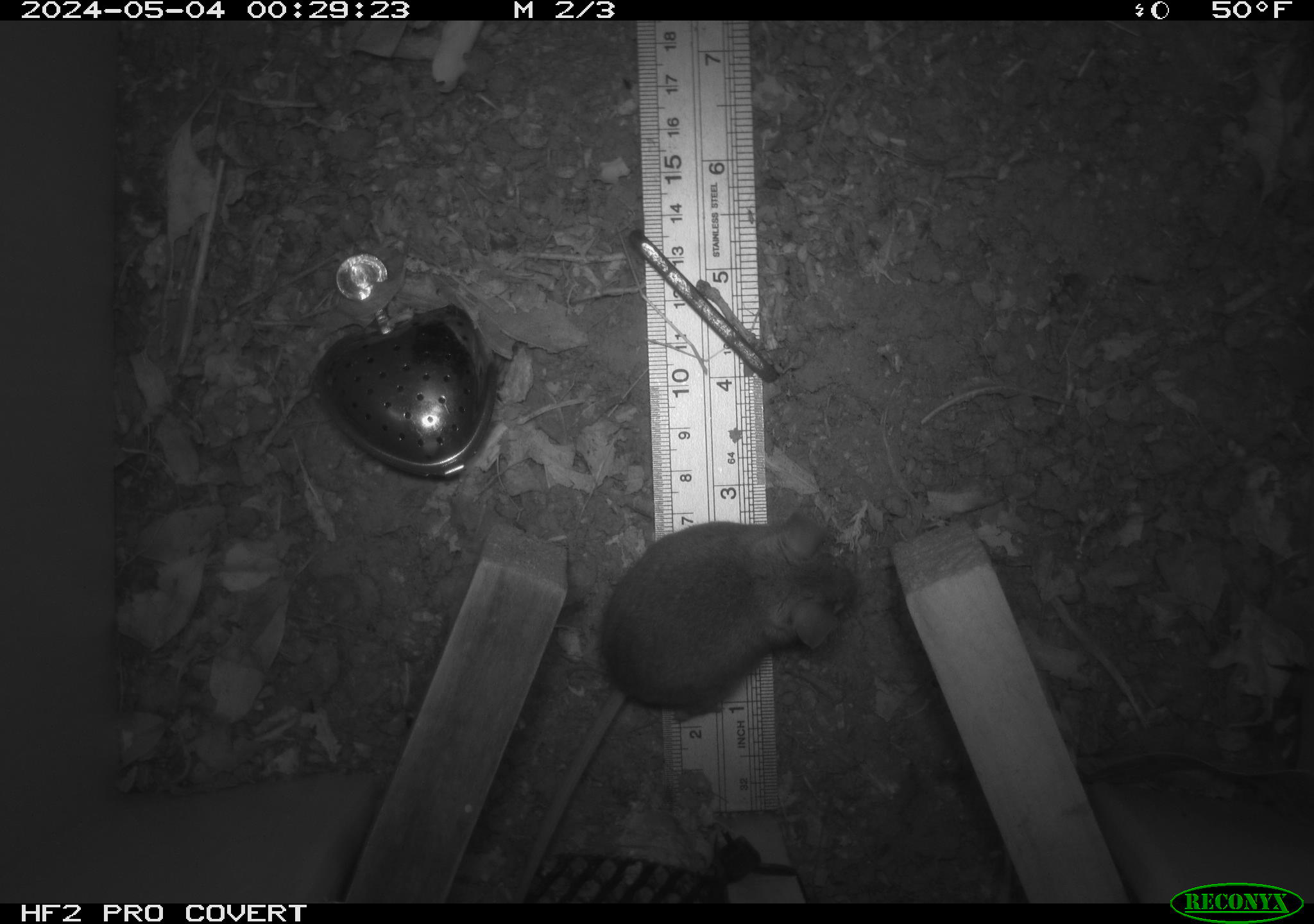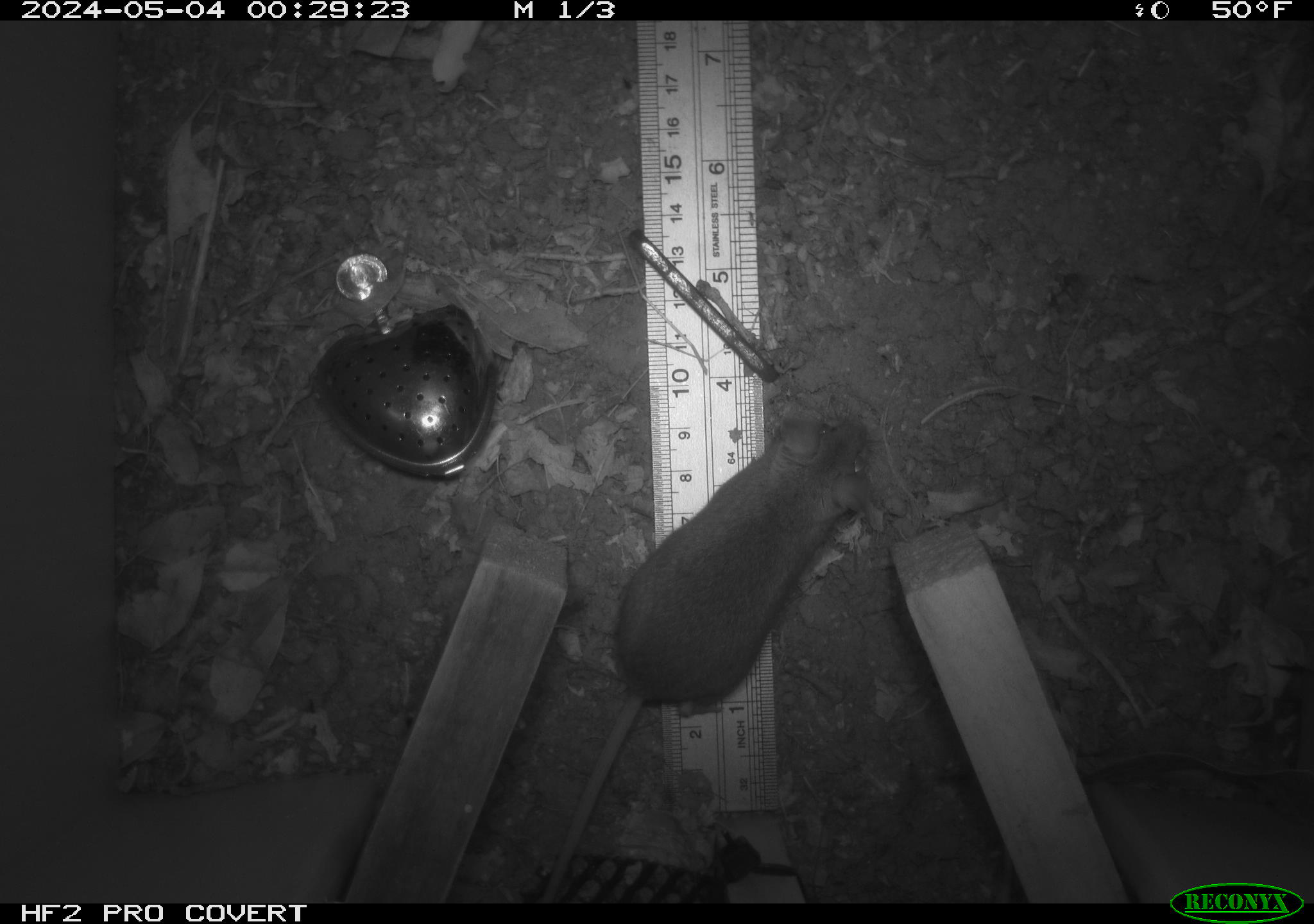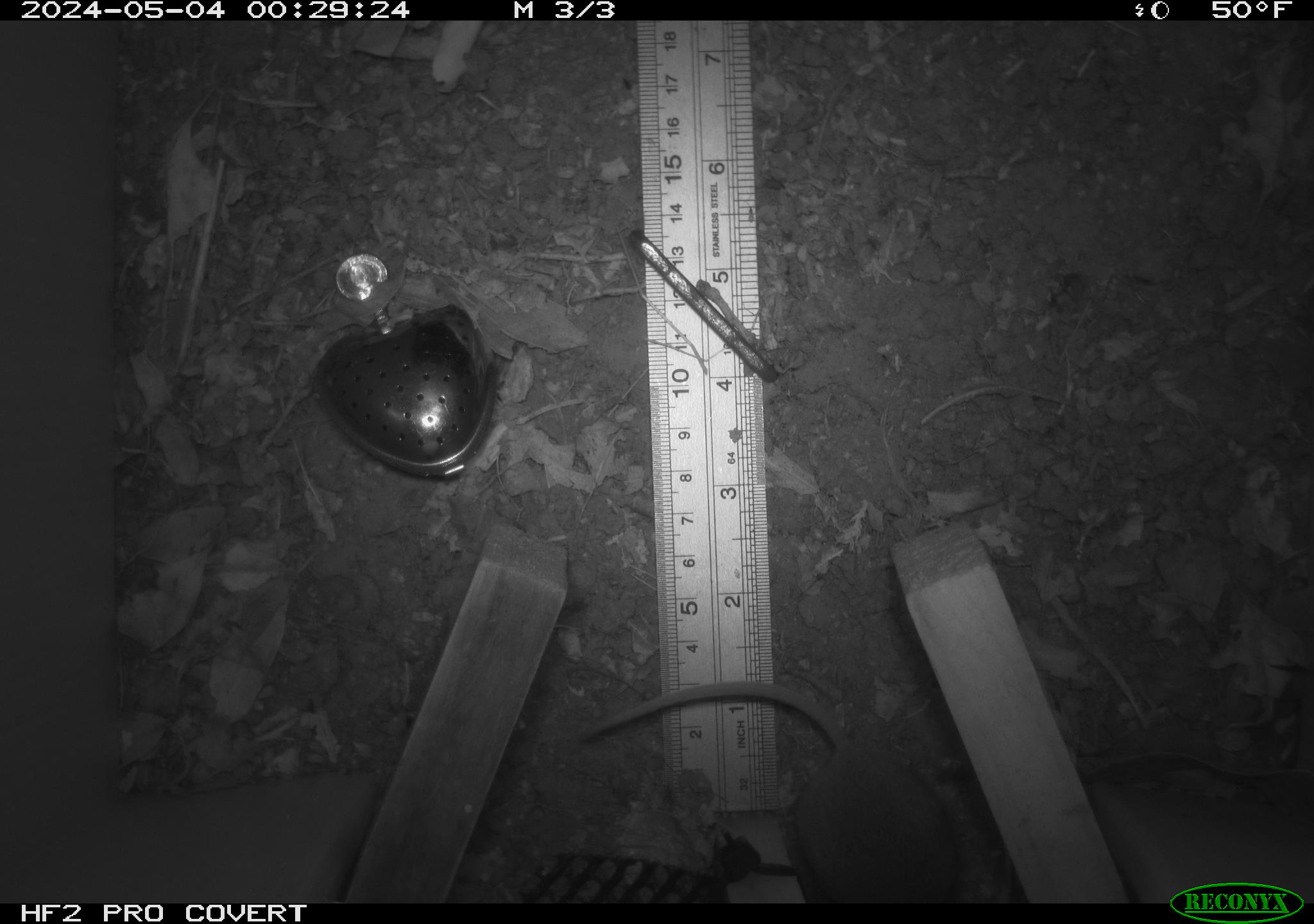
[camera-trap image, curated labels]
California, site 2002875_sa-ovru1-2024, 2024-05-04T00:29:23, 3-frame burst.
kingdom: Animalia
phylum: Chordata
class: Mammalia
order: Rodentia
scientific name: Rodentia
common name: mouse species